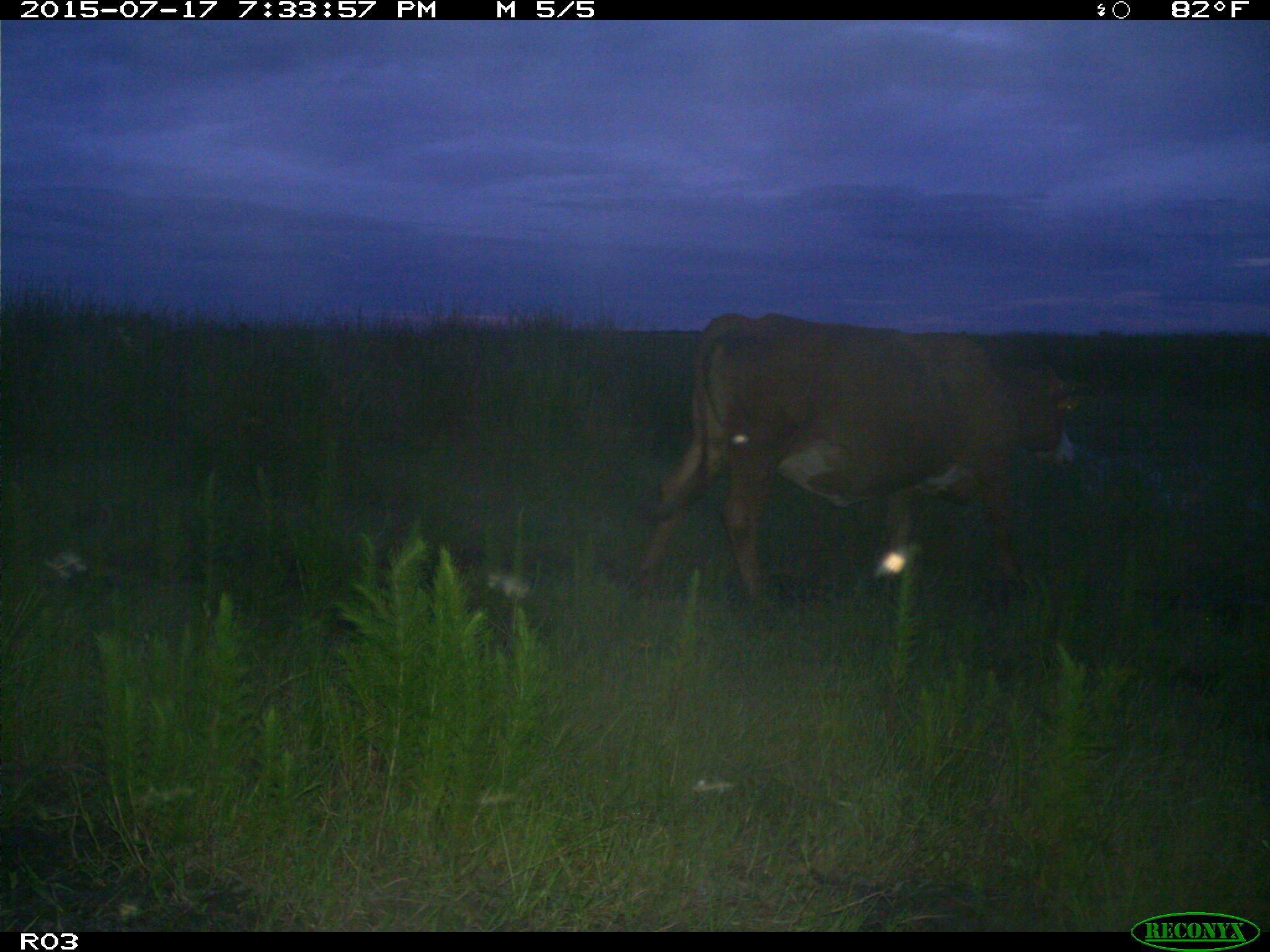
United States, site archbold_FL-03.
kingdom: Animalia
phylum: Chordata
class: Mammalia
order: Artiodactyla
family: Bovidae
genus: Bos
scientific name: Bos taurus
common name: domestic cow